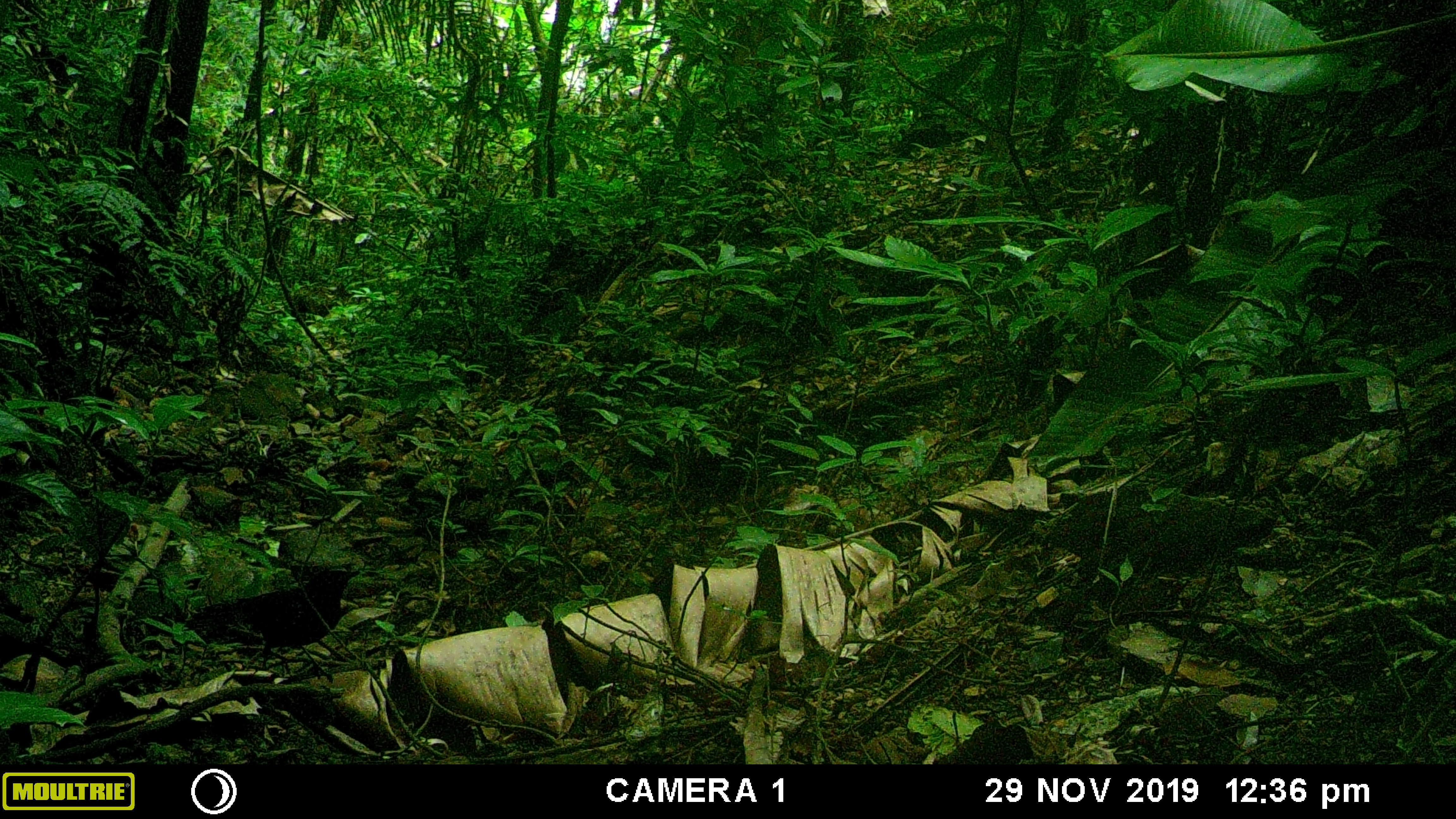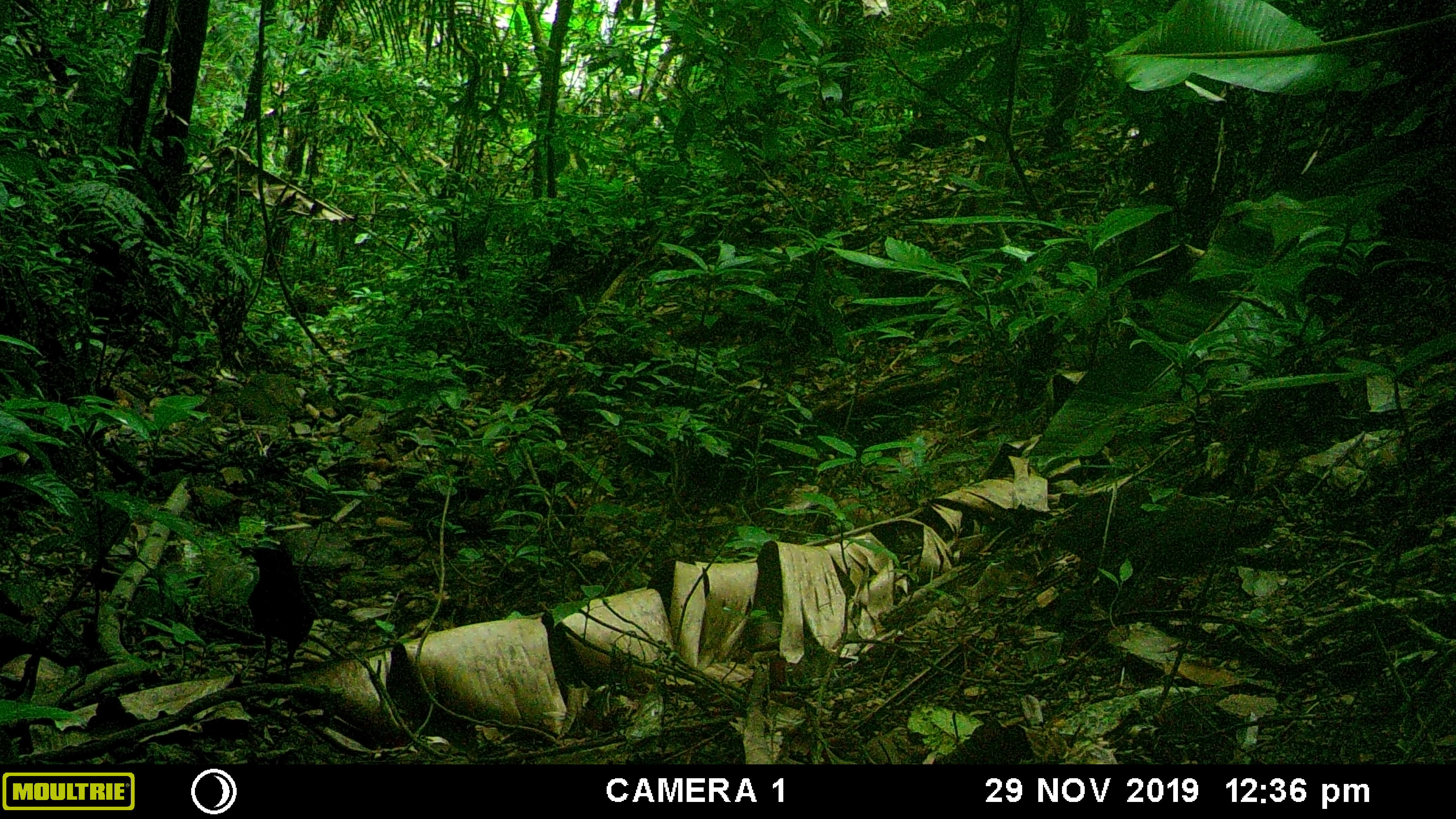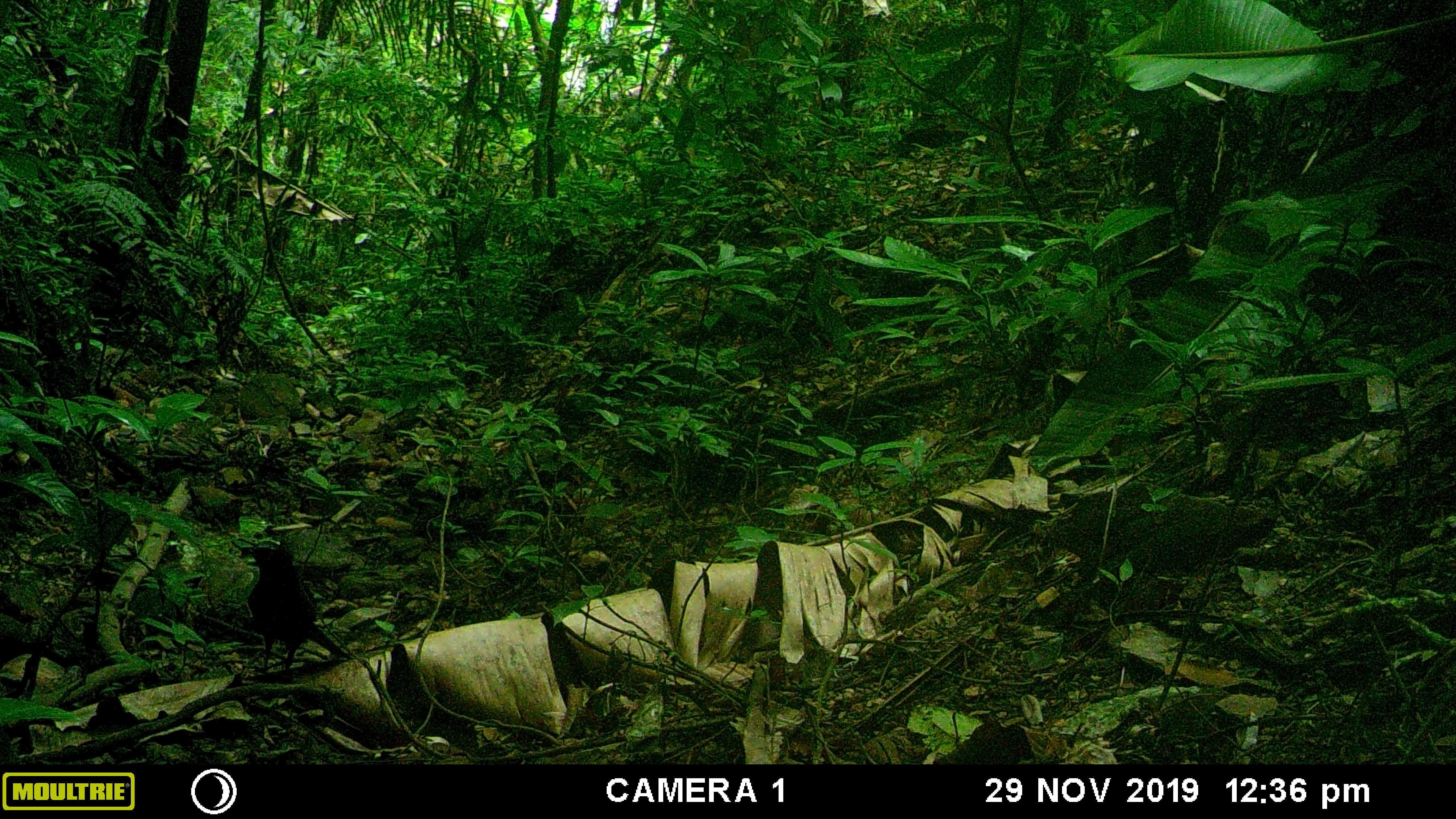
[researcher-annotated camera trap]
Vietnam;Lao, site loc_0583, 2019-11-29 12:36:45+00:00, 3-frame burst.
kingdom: Animalia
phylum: Chordata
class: Aves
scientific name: Aves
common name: bird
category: unidentified bird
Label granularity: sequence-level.